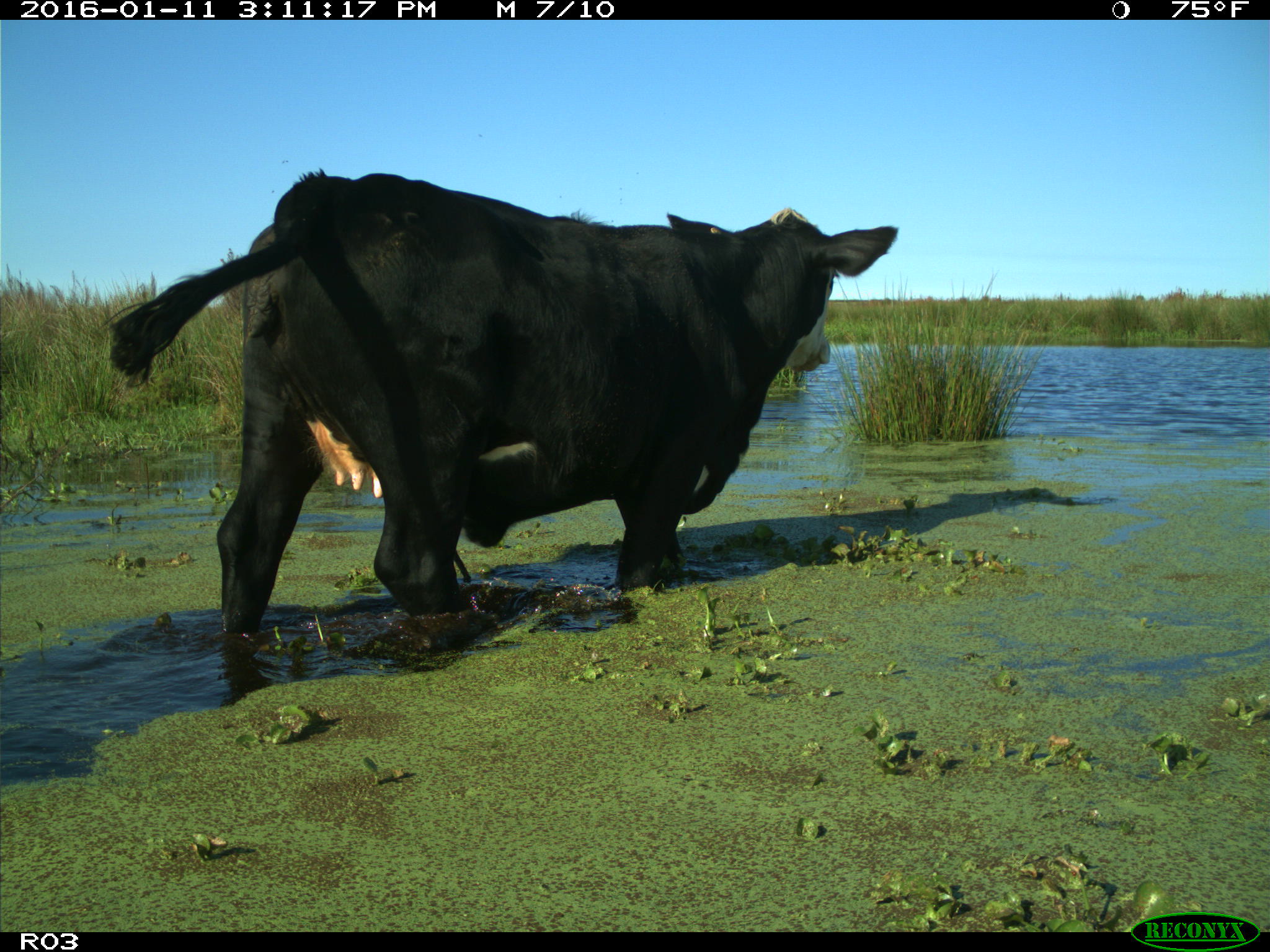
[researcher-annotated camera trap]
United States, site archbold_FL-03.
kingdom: Animalia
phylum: Chordata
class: Mammalia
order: Artiodactyla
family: Bovidae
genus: Bos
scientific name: Bos taurus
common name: domestic cow